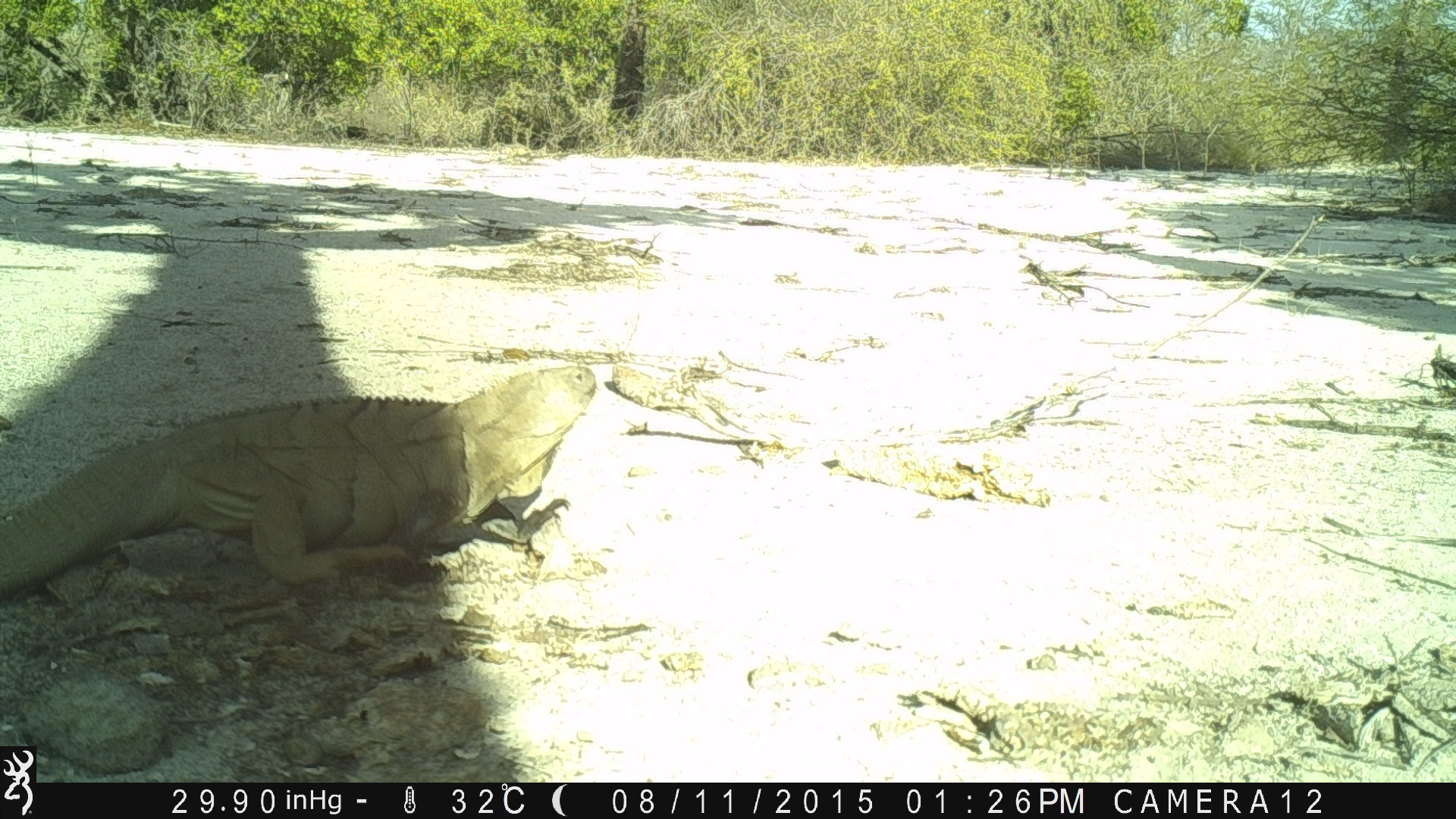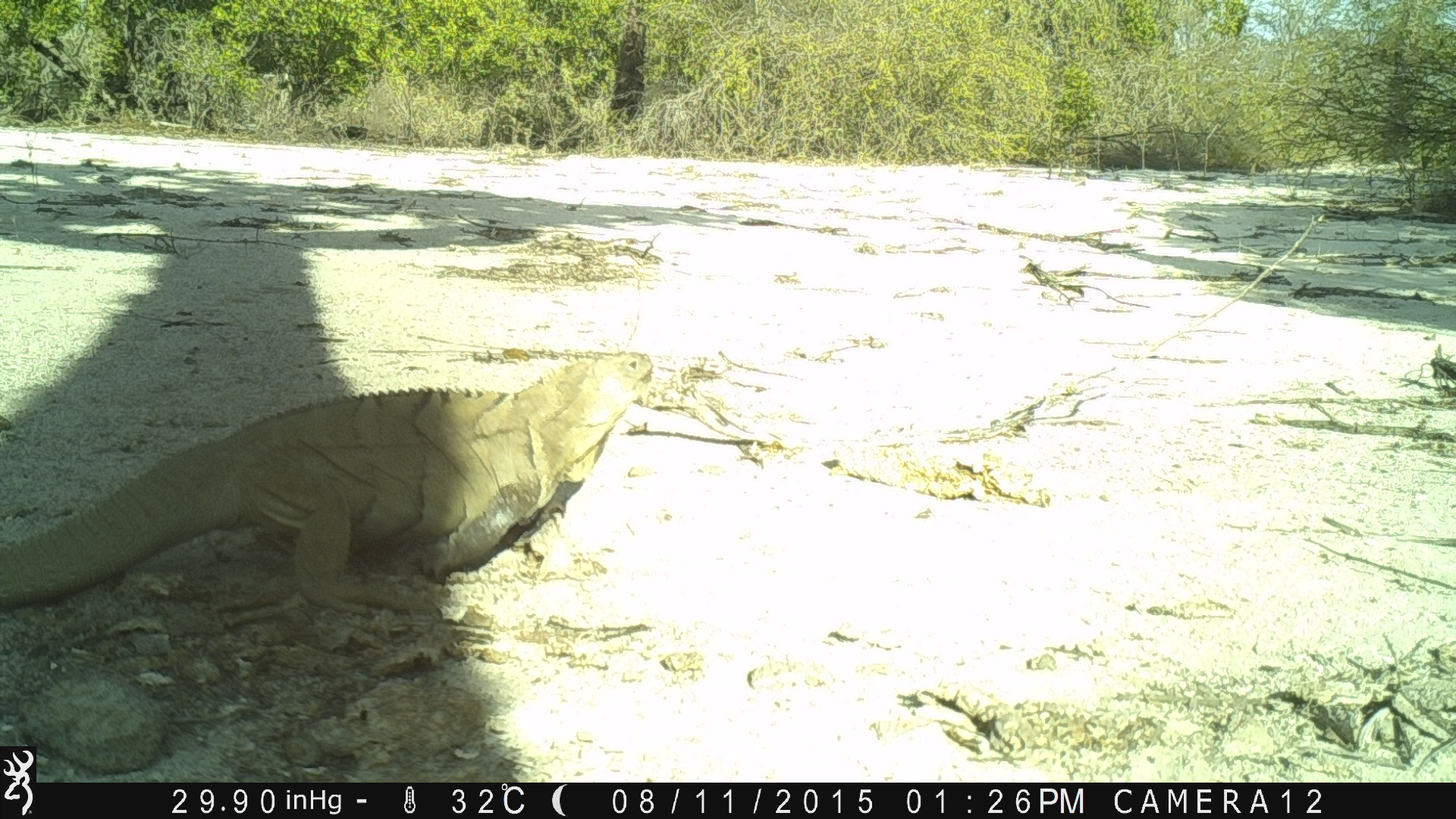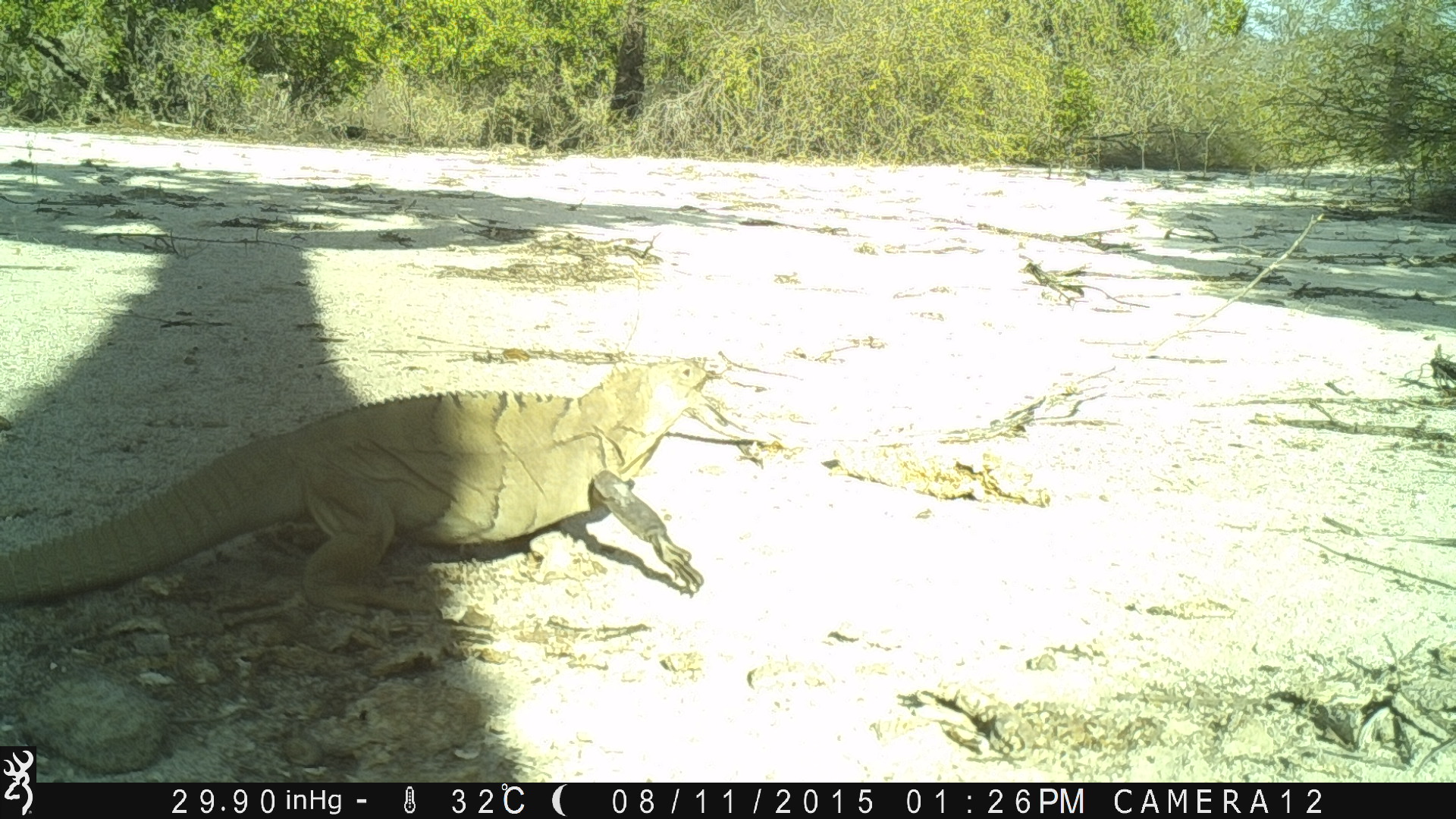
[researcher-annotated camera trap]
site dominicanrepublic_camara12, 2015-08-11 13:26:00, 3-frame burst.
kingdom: Animalia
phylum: Chordata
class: Reptilia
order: Squamata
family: Iguanidae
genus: Iguana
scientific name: Iguana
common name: typical iguanas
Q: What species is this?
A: Iguana (typical iguanas).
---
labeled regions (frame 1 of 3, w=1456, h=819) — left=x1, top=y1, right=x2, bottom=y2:
iguana: left=0, top=364, right=607, bottom=607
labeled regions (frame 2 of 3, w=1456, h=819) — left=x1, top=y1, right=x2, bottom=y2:
iguana: left=1, top=348, right=651, bottom=639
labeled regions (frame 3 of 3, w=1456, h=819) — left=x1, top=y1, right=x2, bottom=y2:
iguana: left=18, top=353, right=739, bottom=732